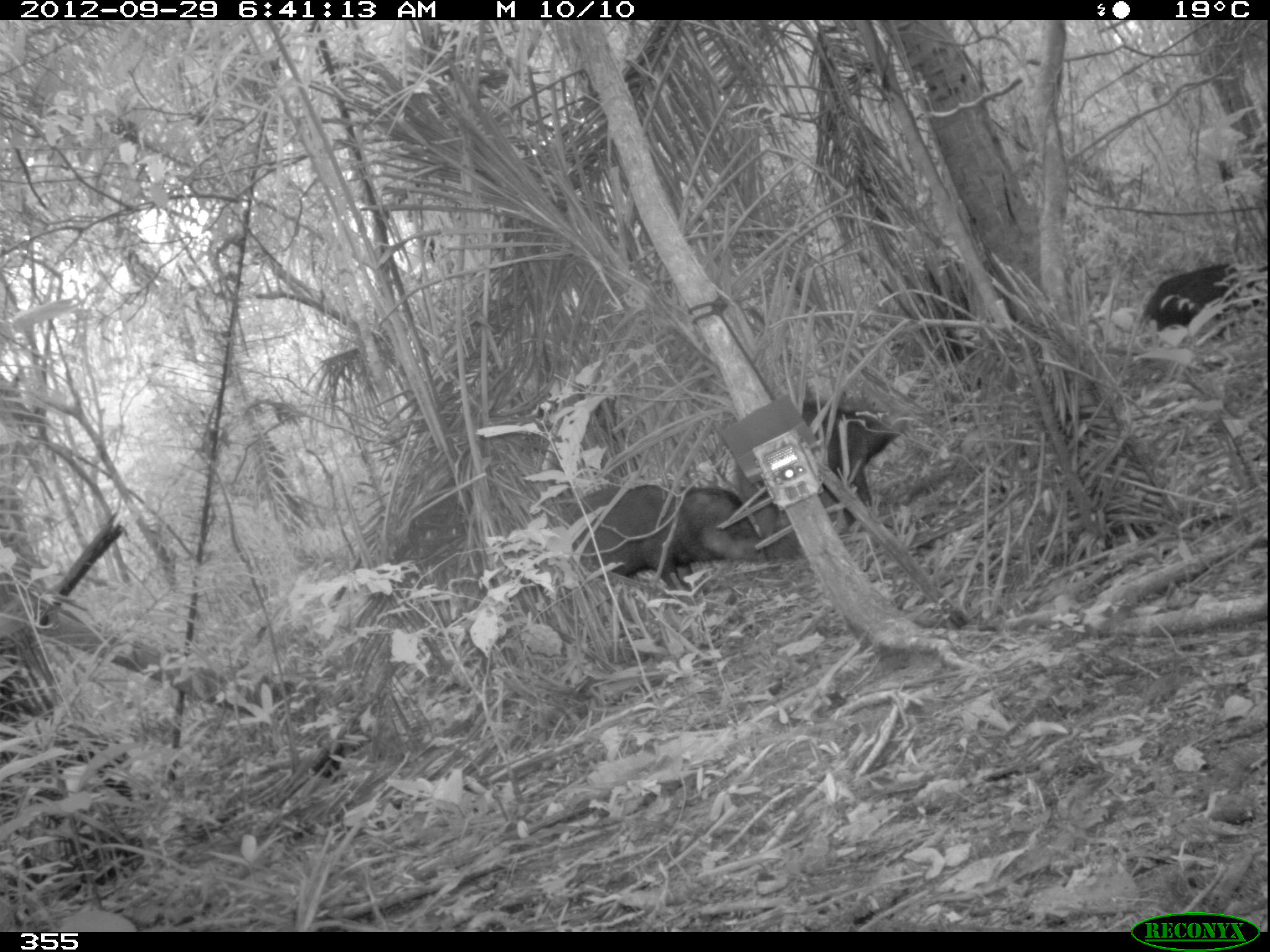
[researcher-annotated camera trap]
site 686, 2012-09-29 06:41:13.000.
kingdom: Animalia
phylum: Chordata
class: Mammalia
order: Artiodactyla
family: Tayassuidae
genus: Tayassu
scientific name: Tayassu pecari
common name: white-lipped peccary